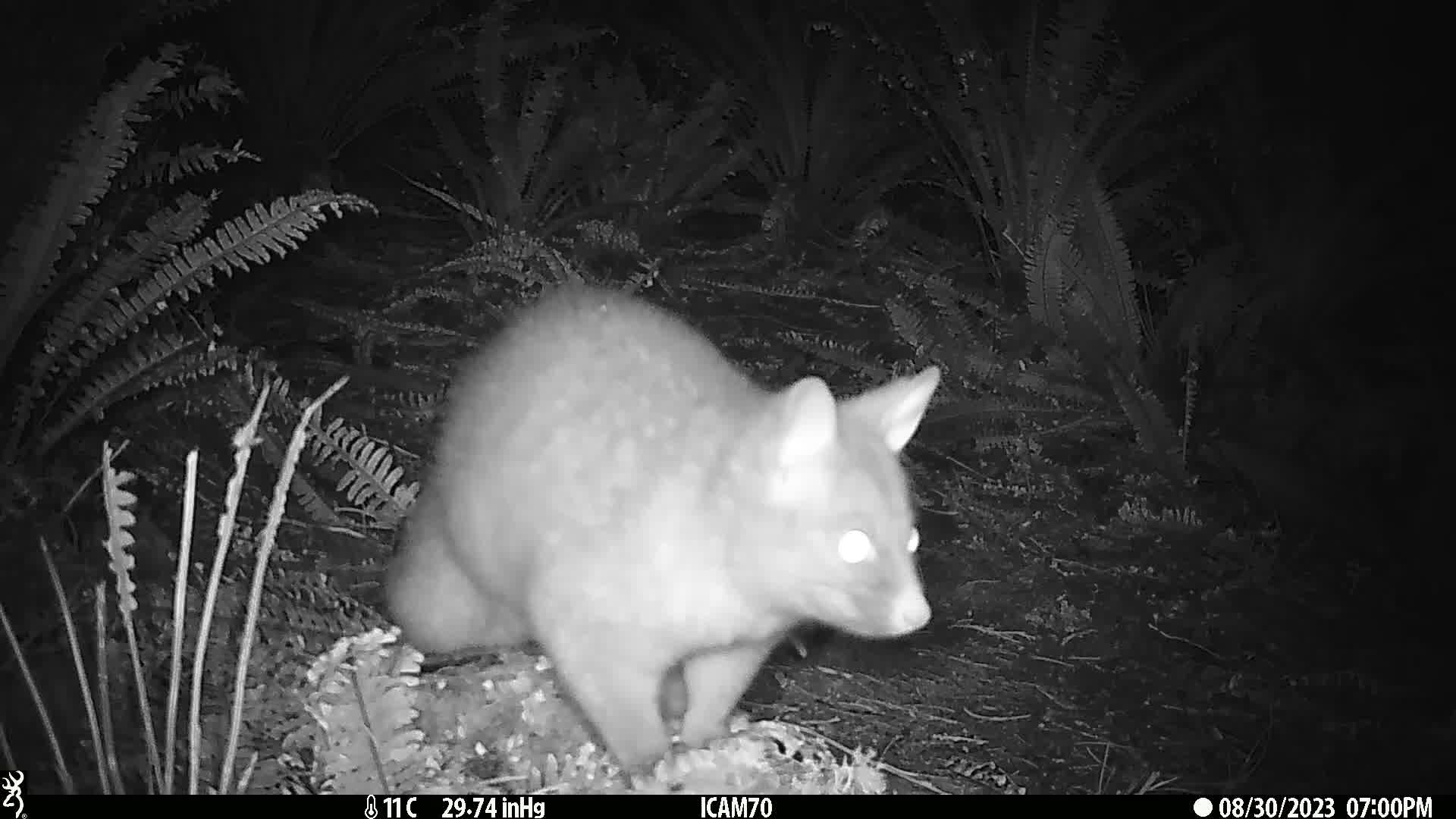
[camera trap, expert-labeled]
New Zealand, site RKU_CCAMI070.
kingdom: Animalia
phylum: Chordata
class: Mammalia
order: Diprotodontia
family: Phalangeridae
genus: Trichosurus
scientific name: Trichosurus vulpecula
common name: common brushtail possum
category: possum